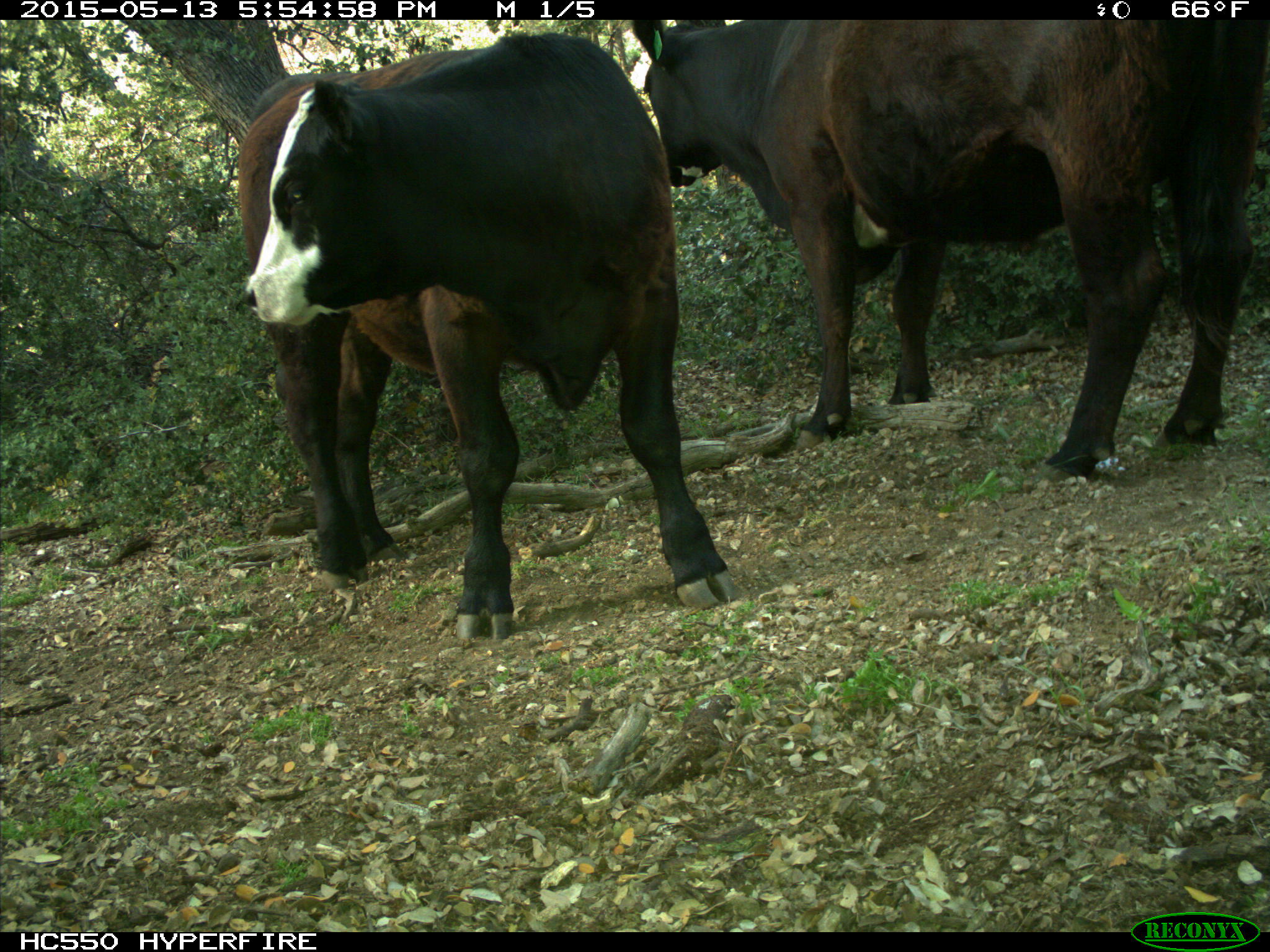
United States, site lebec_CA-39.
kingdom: Animalia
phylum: Chordata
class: Mammalia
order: Artiodactyla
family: Bovidae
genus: Bos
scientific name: Bos taurus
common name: domestic cow